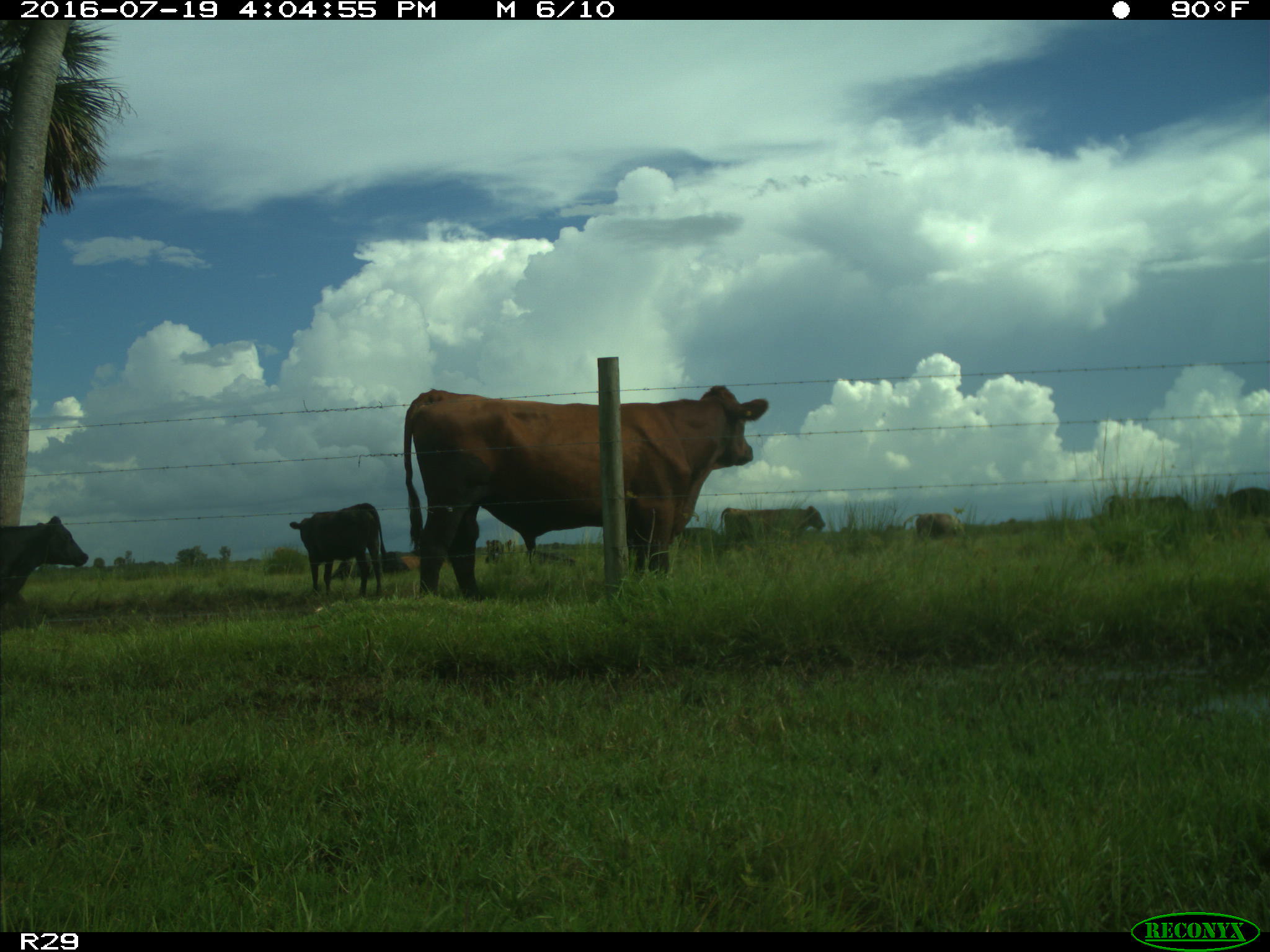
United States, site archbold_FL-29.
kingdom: Animalia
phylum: Chordata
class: Mammalia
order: Artiodactyla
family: Bovidae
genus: Bos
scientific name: Bos taurus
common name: domestic cow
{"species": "Bos taurus (domestic cow)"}